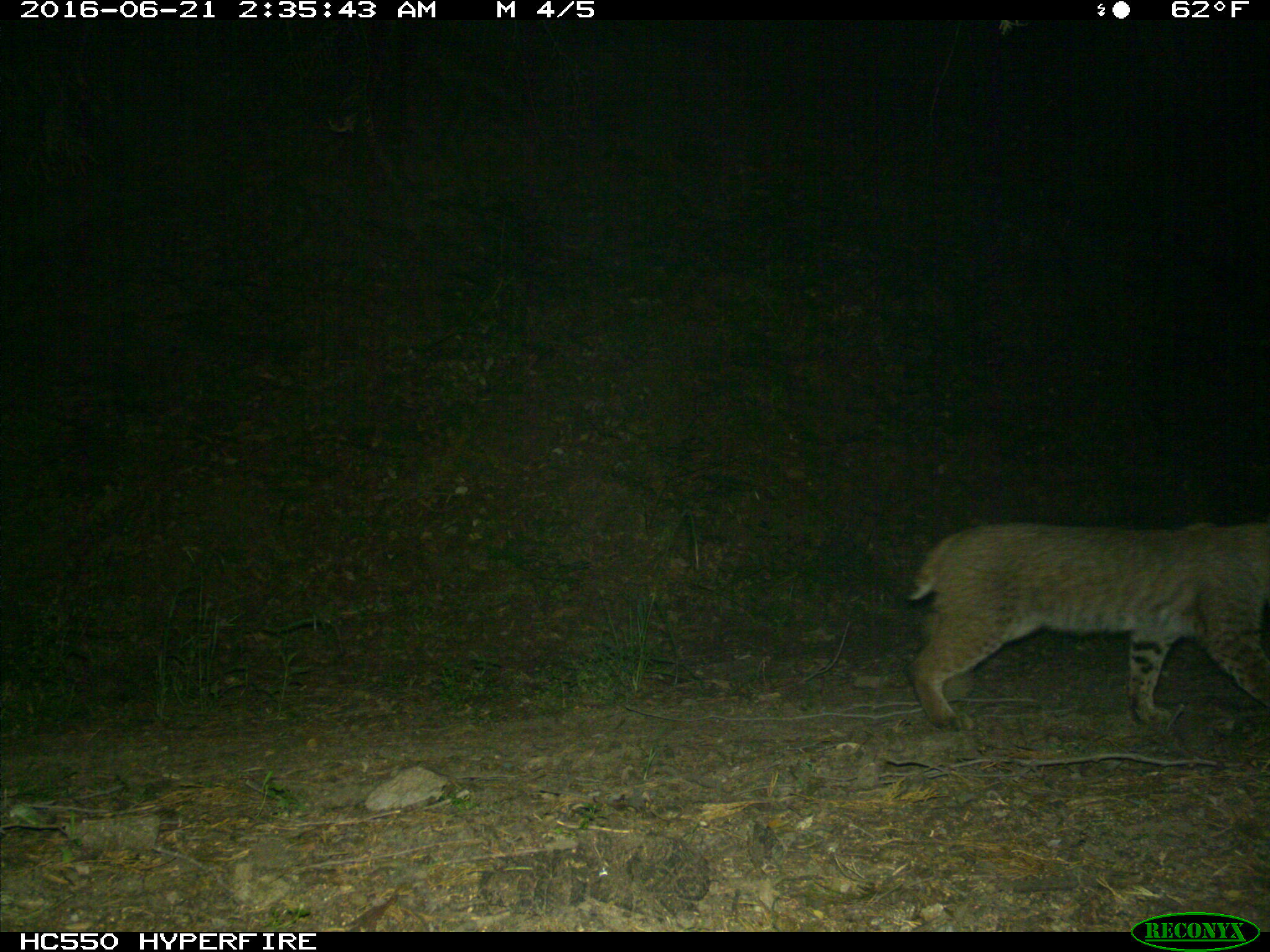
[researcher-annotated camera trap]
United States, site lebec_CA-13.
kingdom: Animalia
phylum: Chordata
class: Mammalia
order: Carnivora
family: Felidae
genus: Lynx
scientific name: Lynx rufus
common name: bobcat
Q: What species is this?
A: Lynx rufus (bobcat).